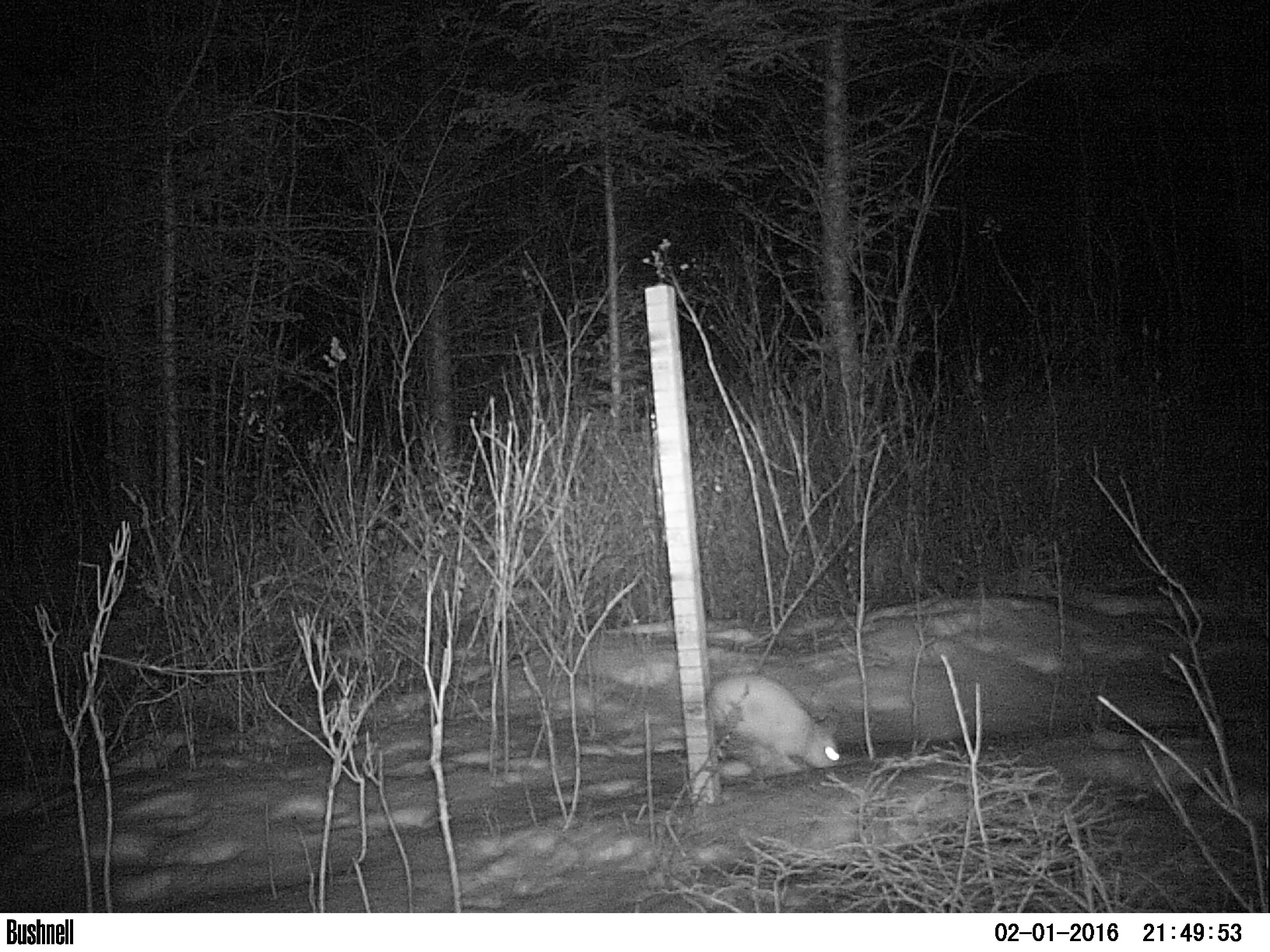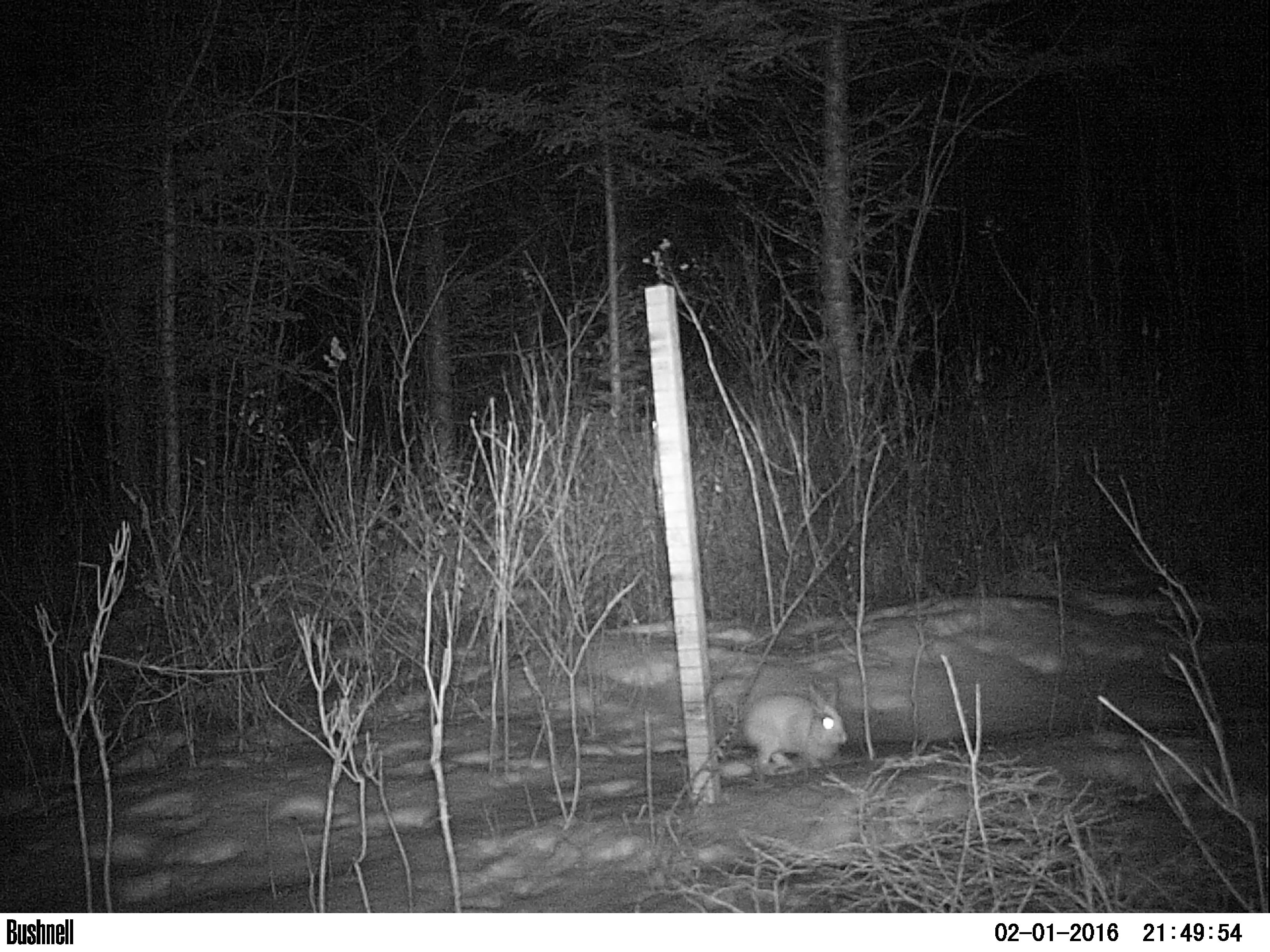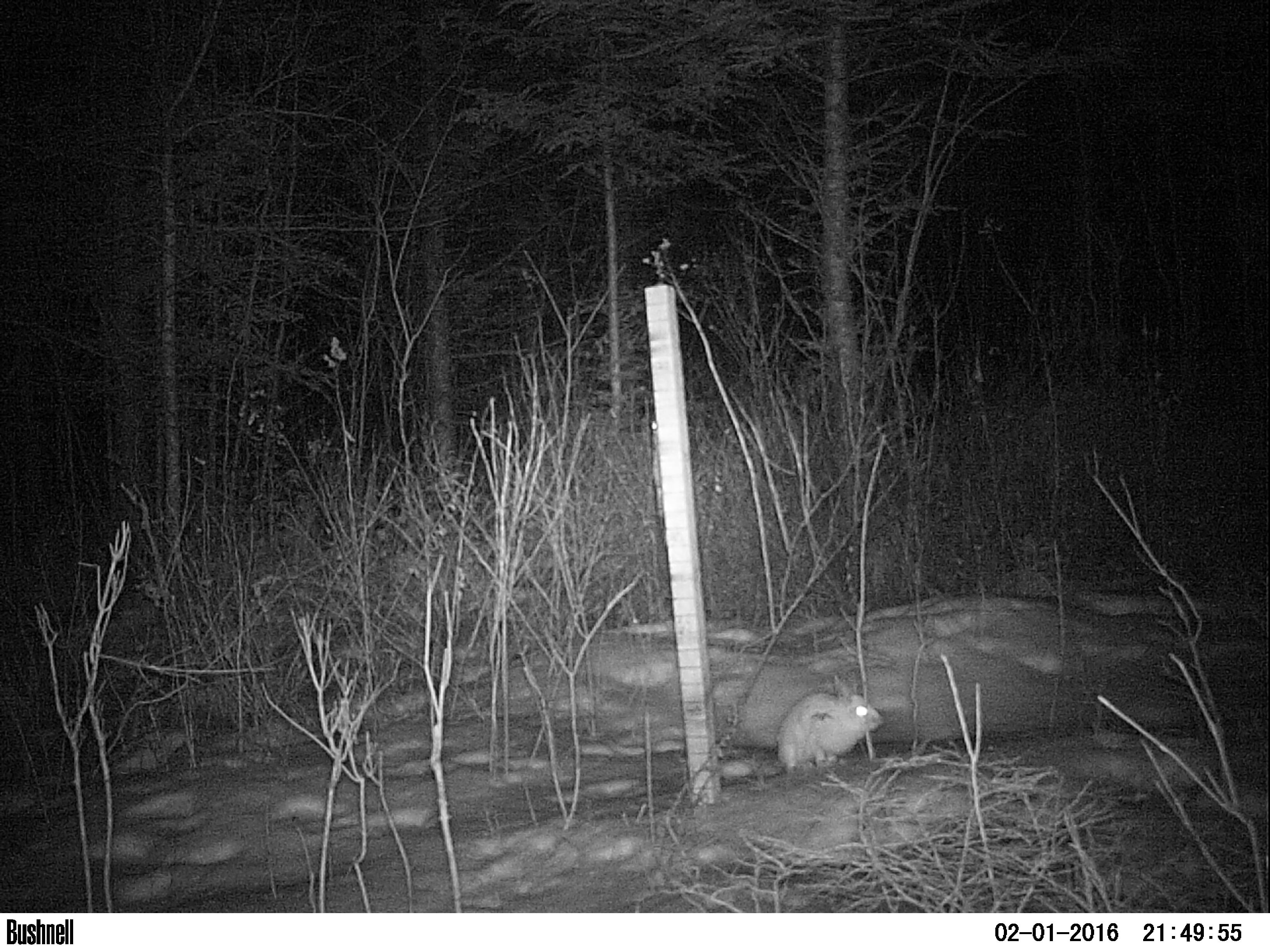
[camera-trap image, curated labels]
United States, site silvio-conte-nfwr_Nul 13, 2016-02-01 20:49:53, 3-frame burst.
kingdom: Animalia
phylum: Chordata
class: Mammalia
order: Lagomorpha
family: Leporidae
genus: Lepus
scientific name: Lepus americanus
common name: snowshoe hare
Snowshoe hare (Lepus americanus).